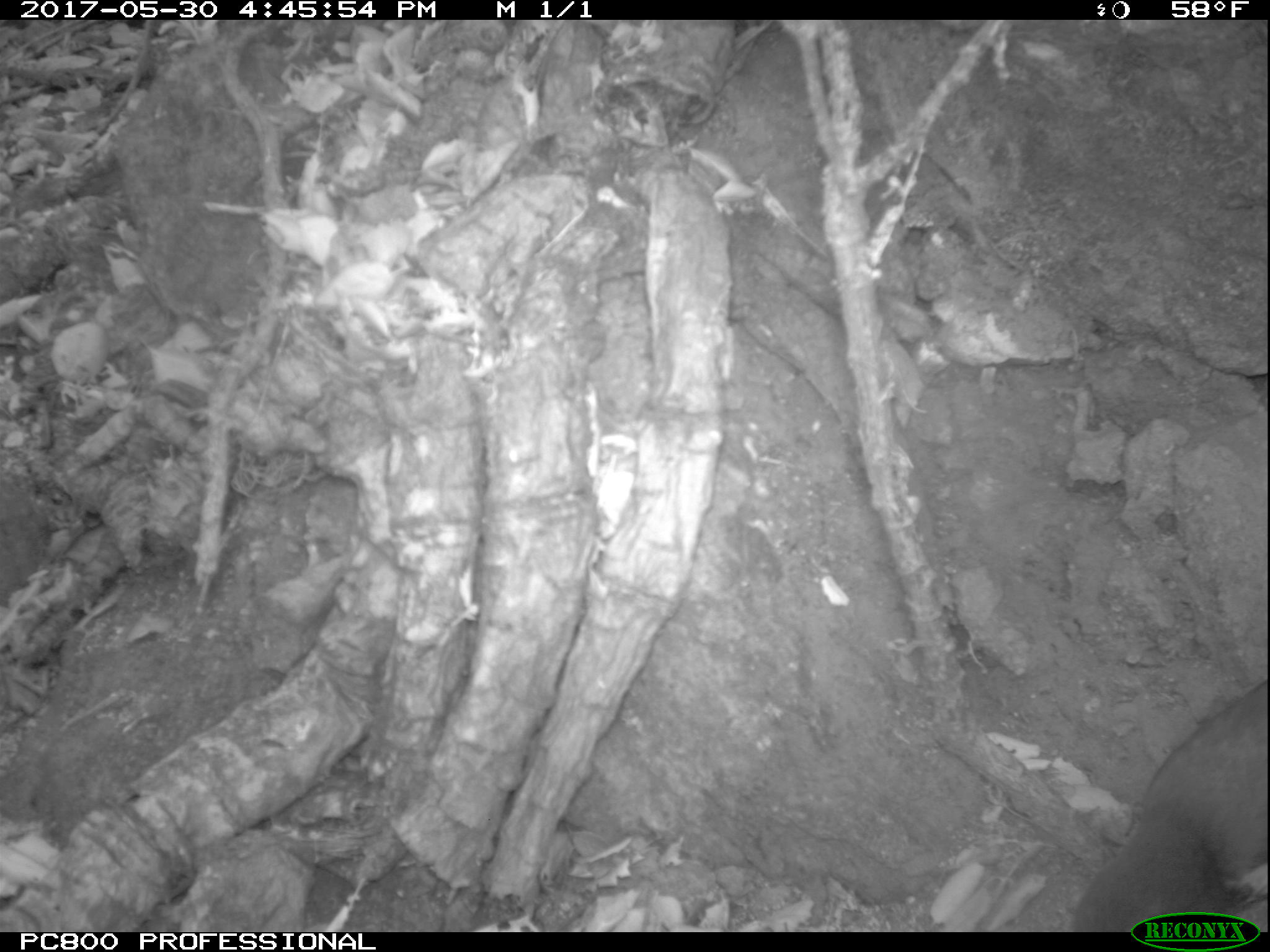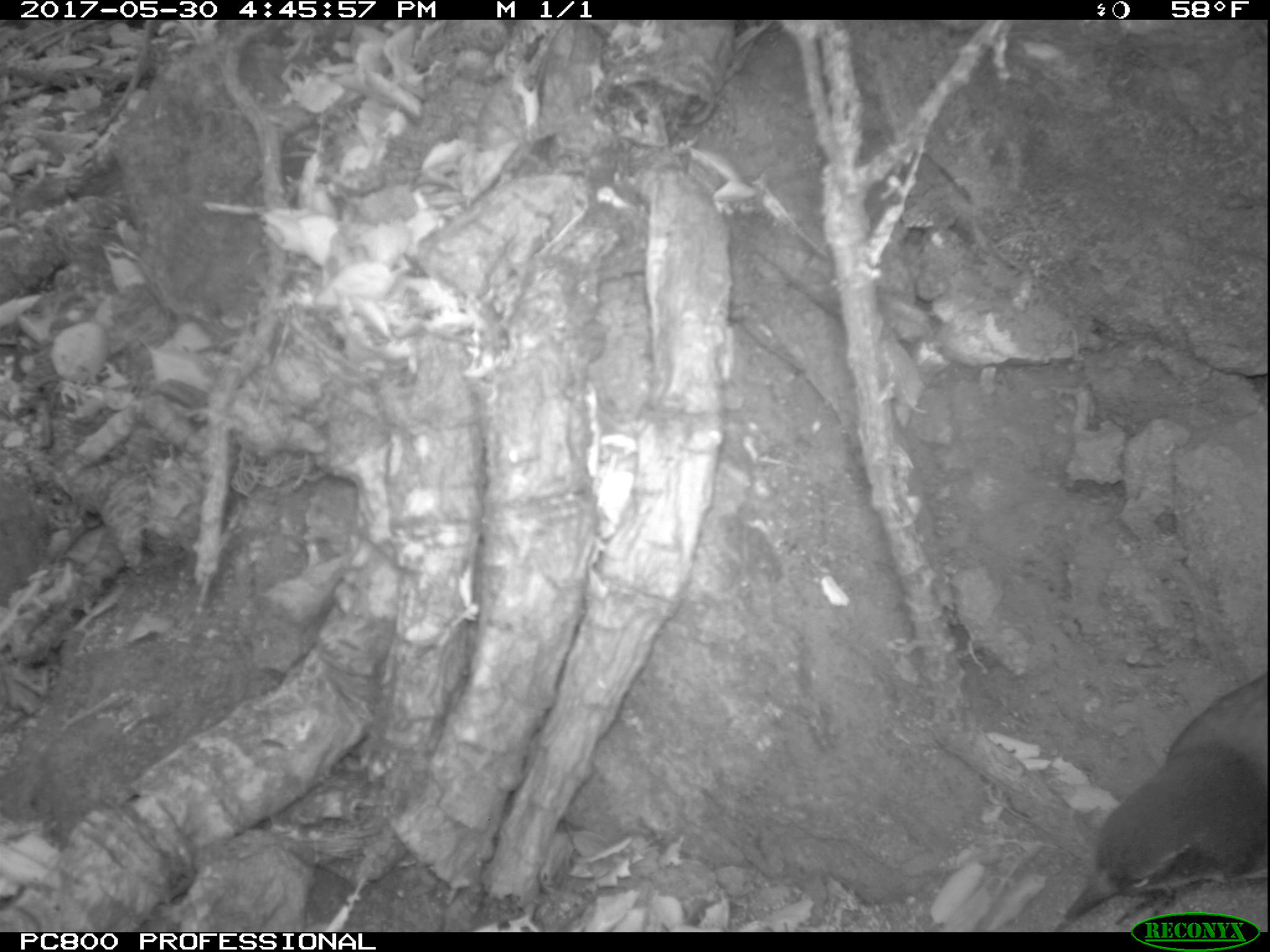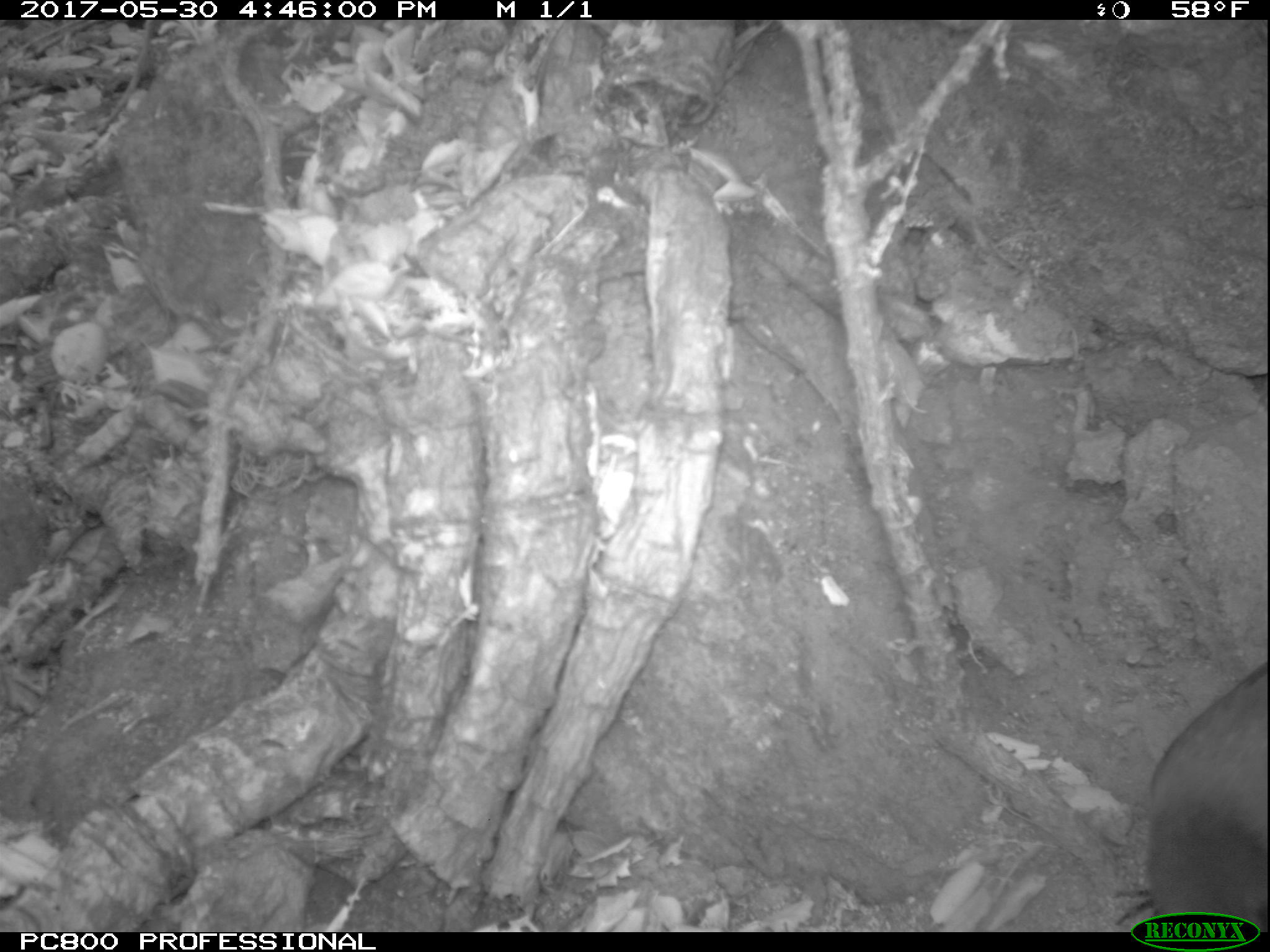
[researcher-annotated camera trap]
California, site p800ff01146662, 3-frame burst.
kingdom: Animalia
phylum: Chordata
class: Aves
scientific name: Aves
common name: bird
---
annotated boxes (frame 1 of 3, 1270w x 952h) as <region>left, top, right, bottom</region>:
bird: <region>1070, 679, 1269, 930</region>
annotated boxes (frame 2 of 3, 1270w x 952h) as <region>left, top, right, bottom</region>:
bird: <region>1053, 674, 1269, 930</region>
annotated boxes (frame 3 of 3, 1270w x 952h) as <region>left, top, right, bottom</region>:
bird: <region>1145, 663, 1269, 931</region>